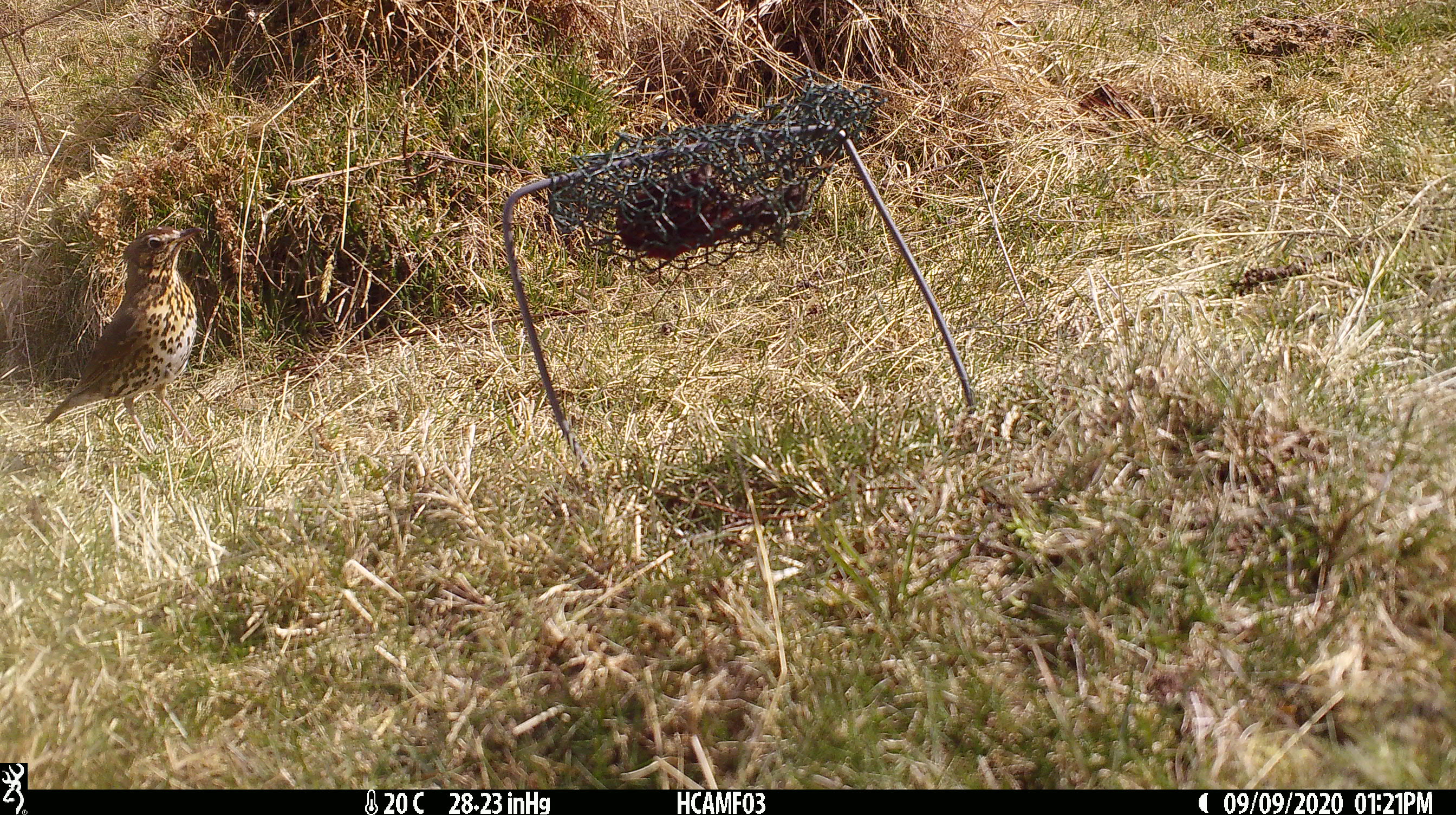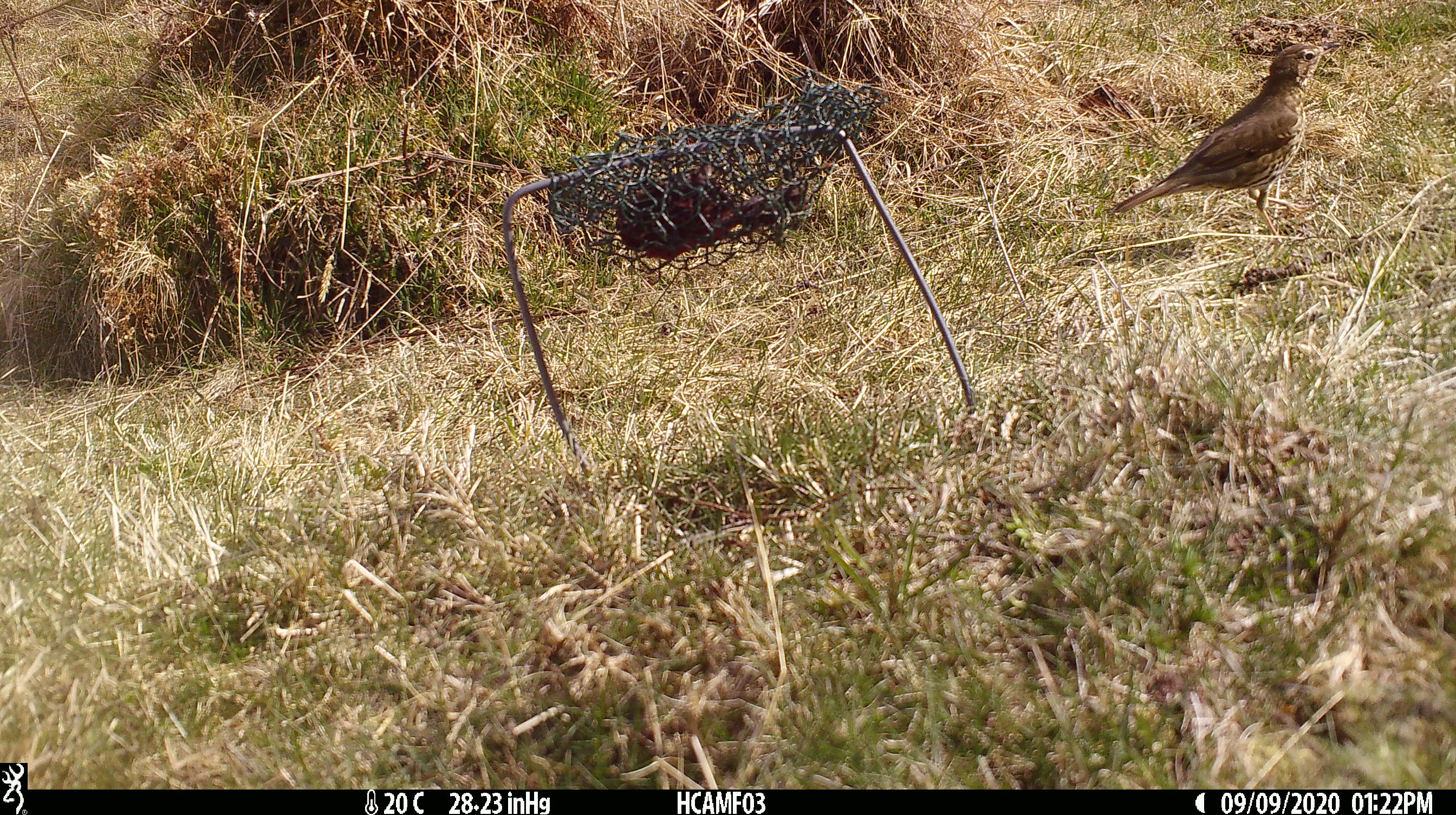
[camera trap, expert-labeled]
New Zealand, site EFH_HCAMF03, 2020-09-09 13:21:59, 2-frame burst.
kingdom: Animalia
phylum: Chordata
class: Aves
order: Passeriformes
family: Turdidae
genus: Turdus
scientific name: Turdus philomelos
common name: song thrush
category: thrush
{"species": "thrush (song thrush) (Turdus philomelos)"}